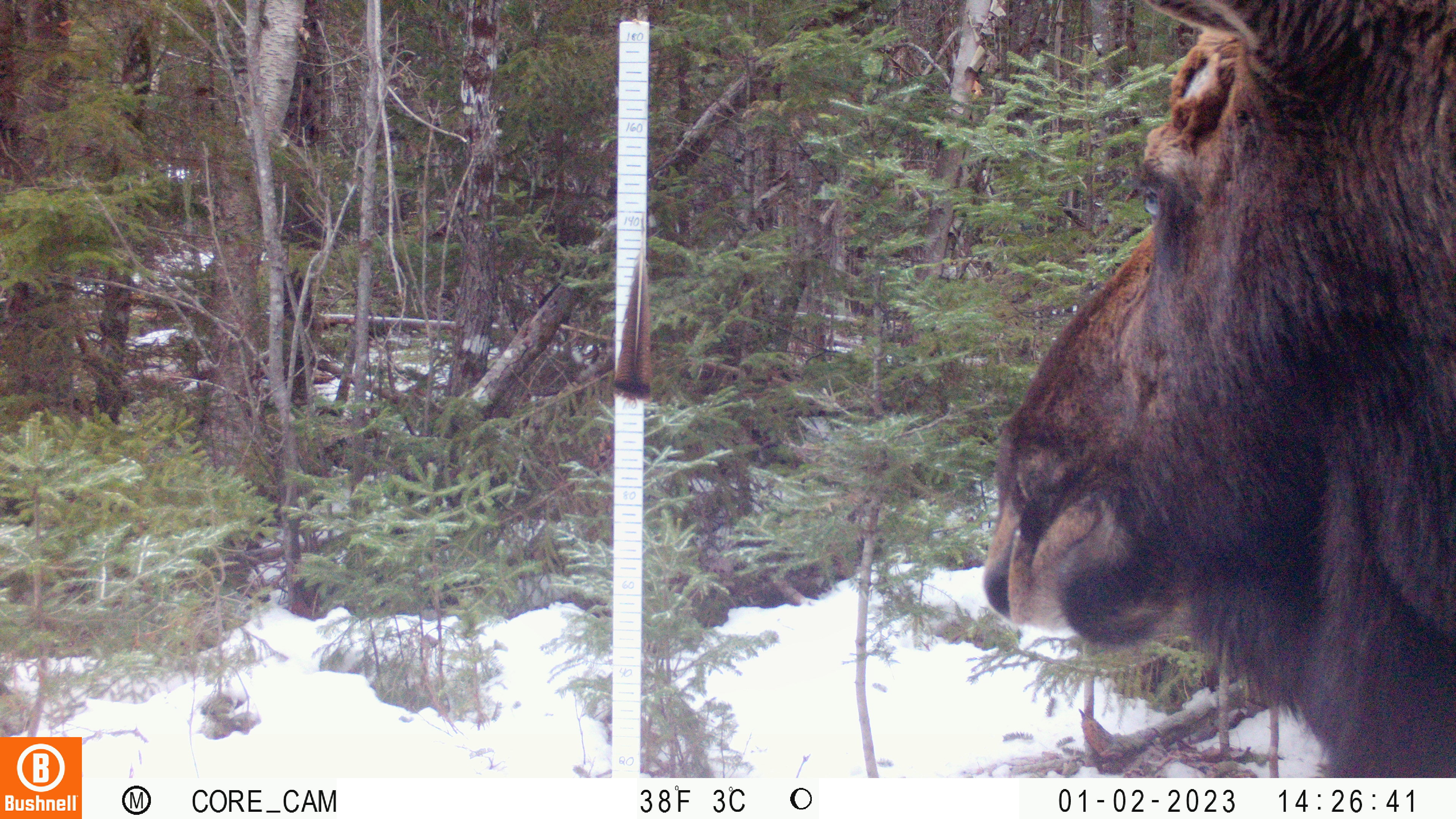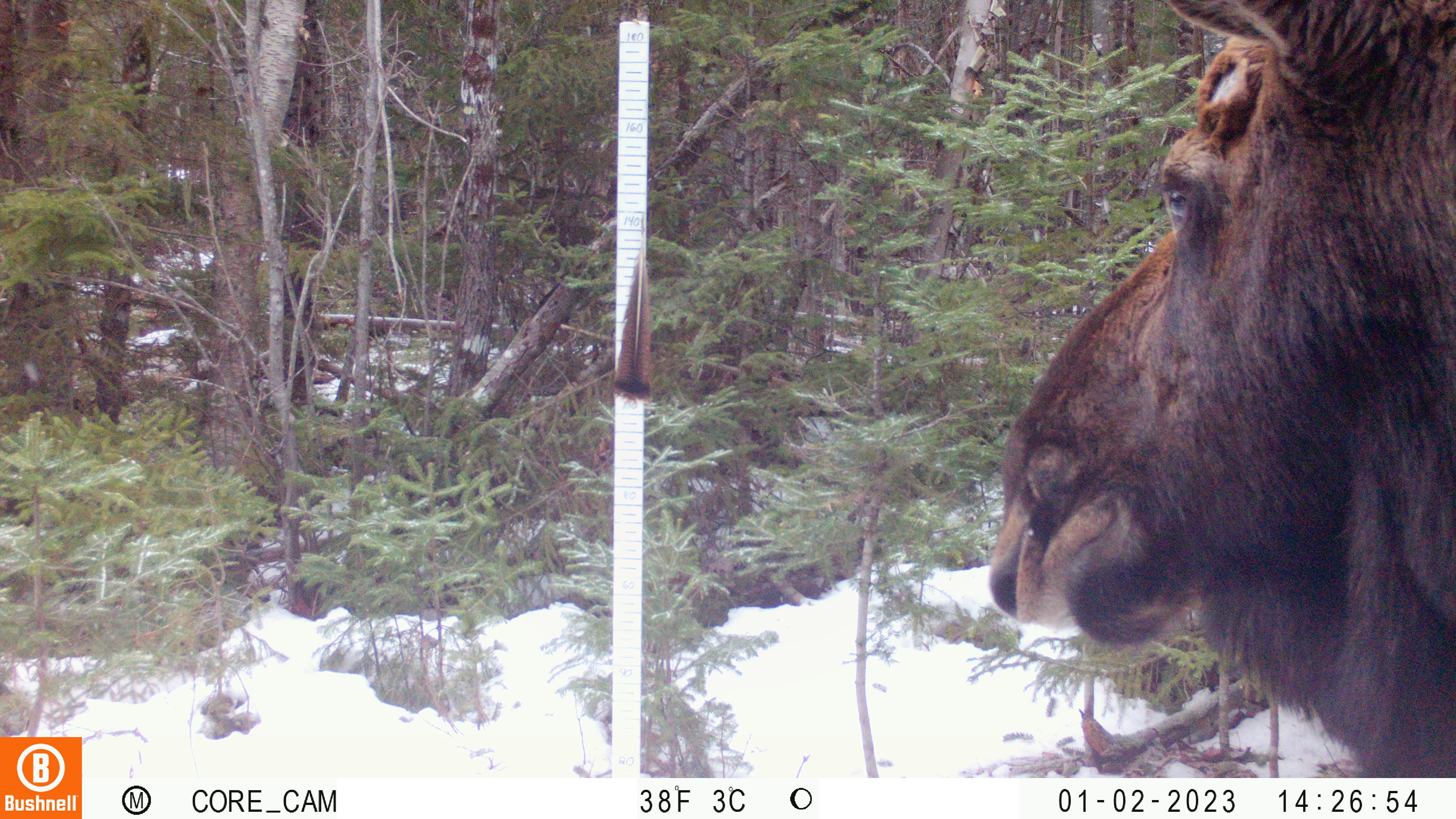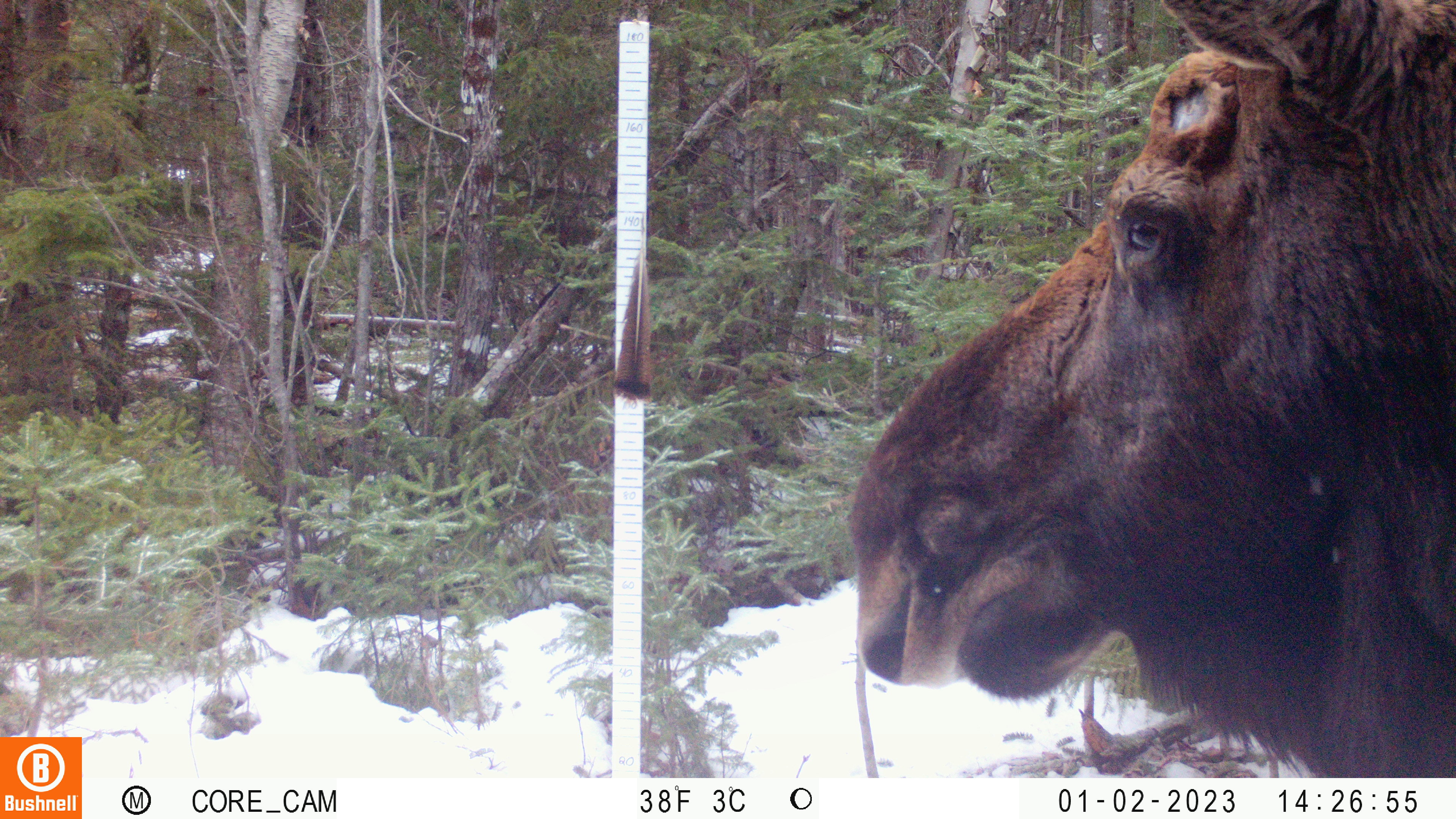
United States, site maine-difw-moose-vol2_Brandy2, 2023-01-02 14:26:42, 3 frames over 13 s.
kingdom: Animalia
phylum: Chordata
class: Mammalia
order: Artiodactyla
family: Cervidae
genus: Alces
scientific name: Alces alces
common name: moose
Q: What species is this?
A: Moose (Alces alces).